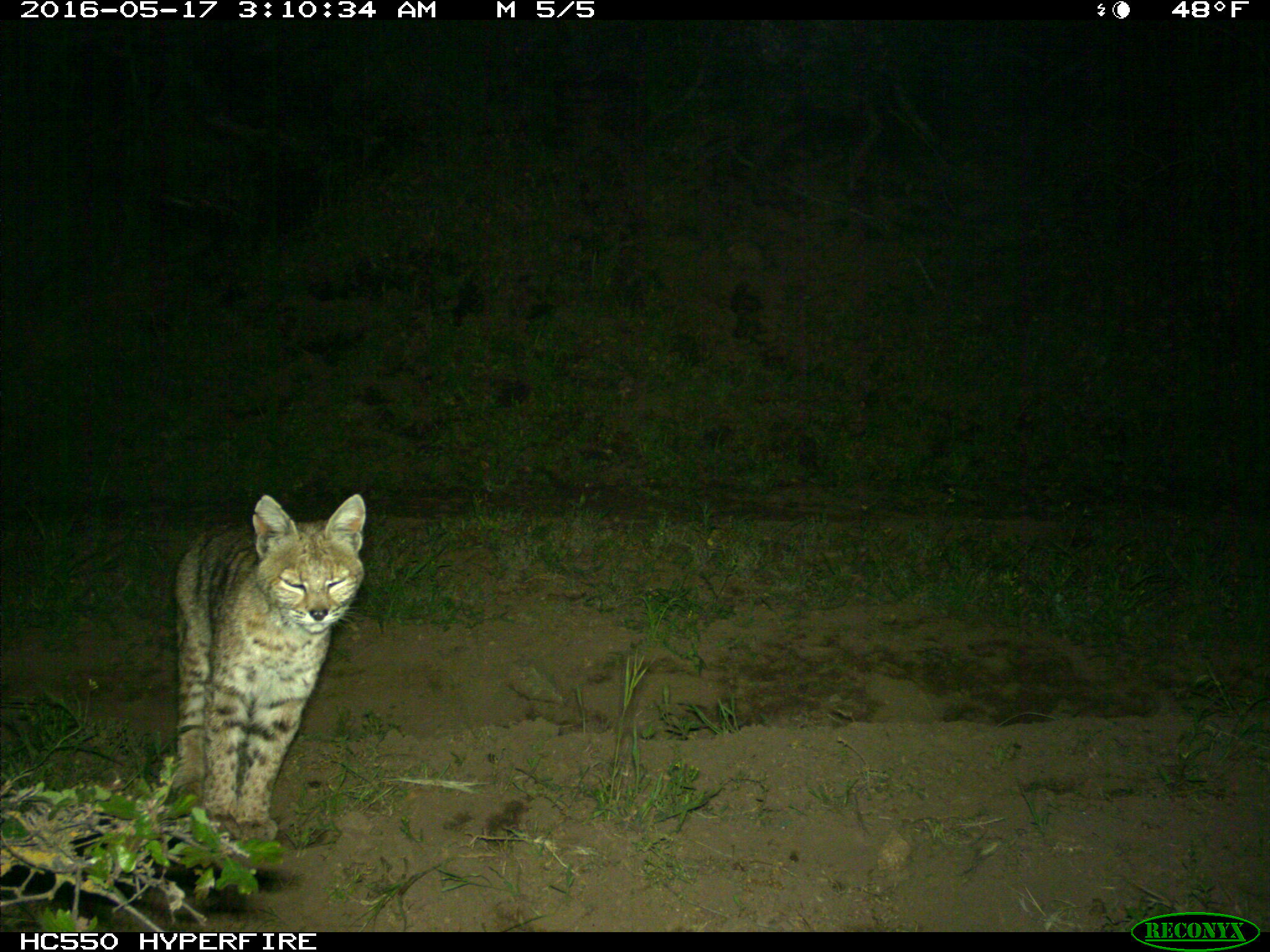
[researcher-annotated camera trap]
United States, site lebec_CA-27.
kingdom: Animalia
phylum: Chordata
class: Mammalia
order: Carnivora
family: Felidae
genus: Lynx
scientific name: Lynx rufus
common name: bobcat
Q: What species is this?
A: Lynx rufus (bobcat).